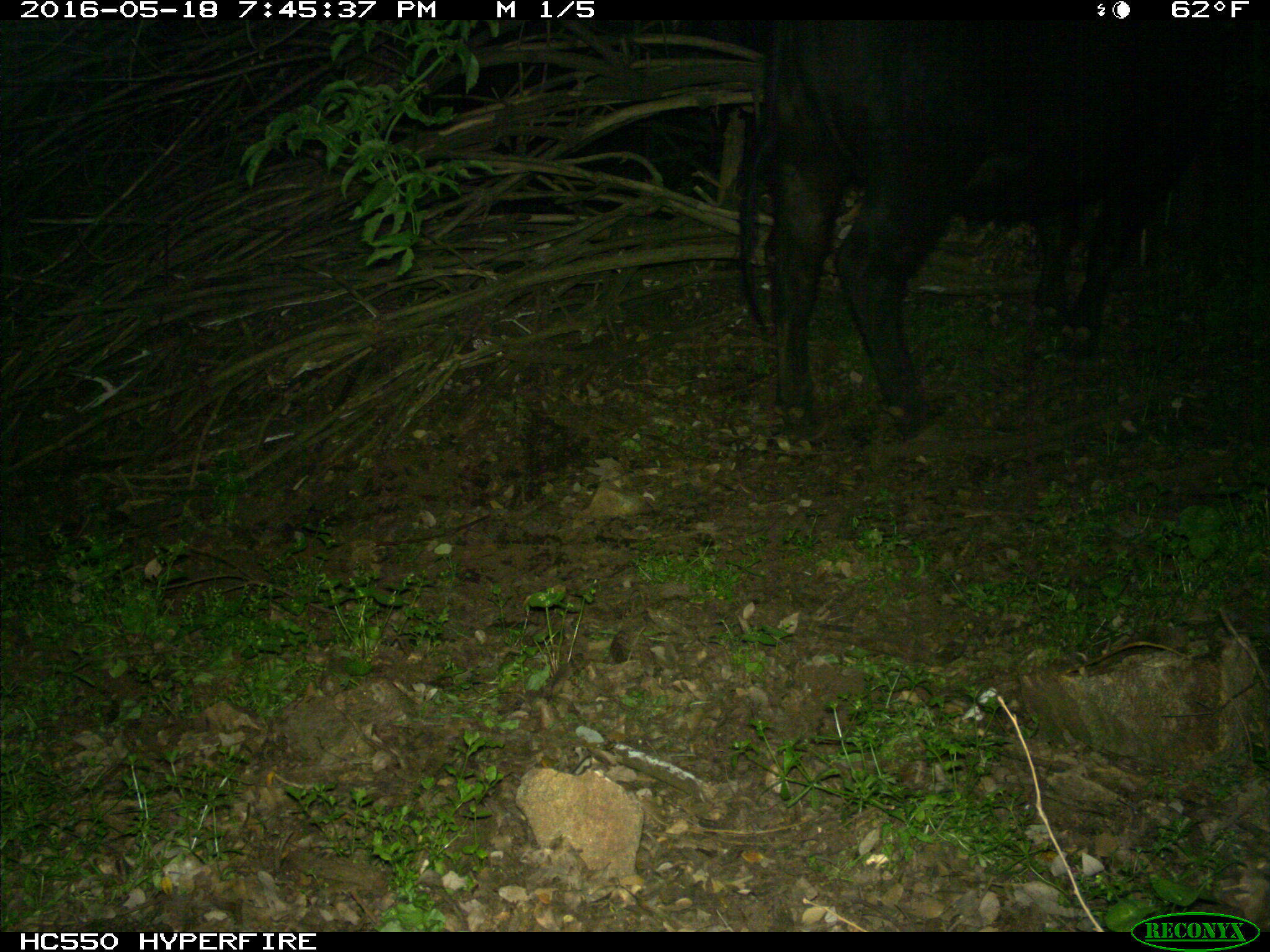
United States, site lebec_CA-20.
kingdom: Animalia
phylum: Chordata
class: Mammalia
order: Artiodactyla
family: Bovidae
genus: Bos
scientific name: Bos taurus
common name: domestic cow